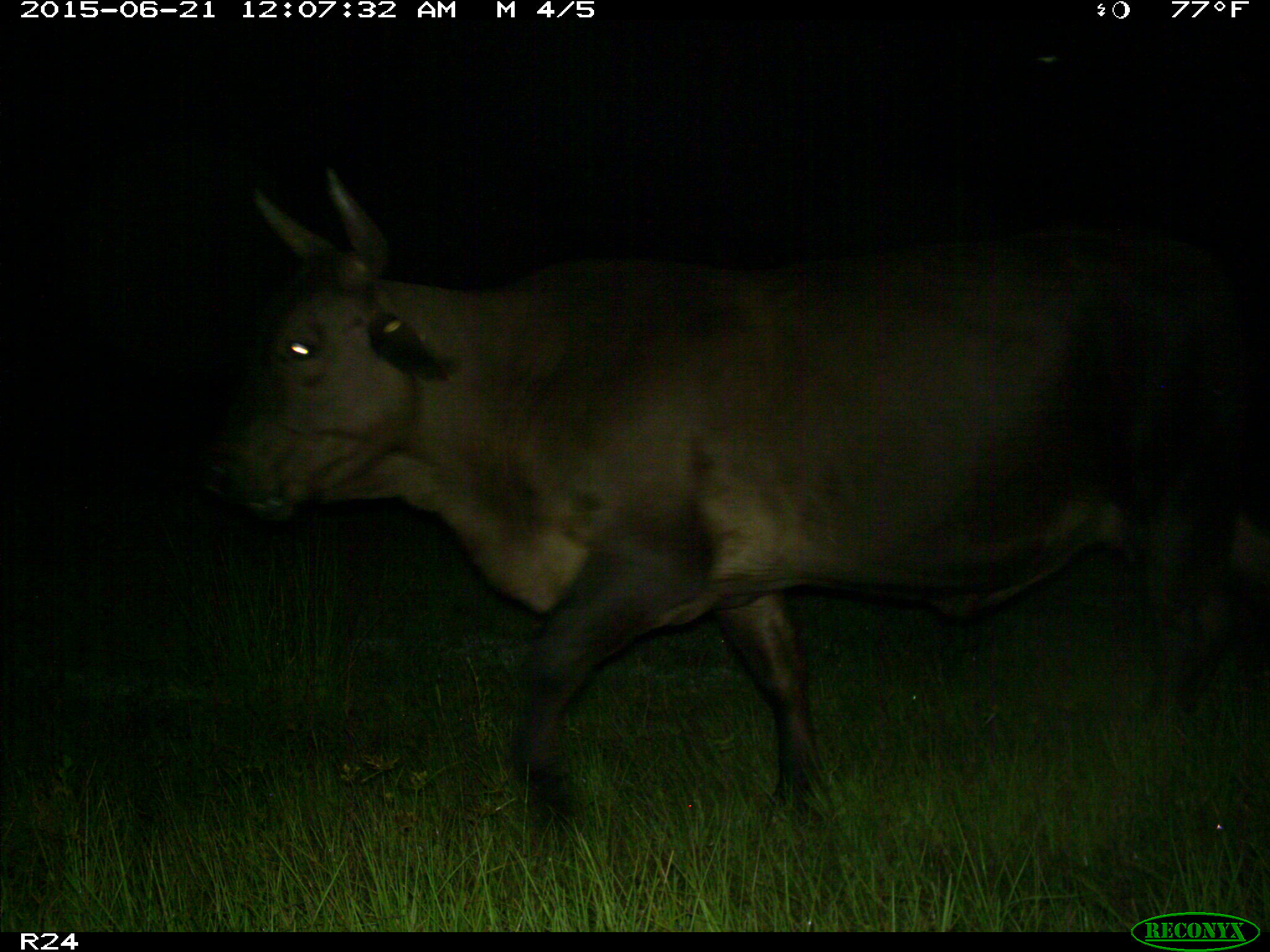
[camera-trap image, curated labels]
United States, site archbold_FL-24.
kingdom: Animalia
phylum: Chordata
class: Mammalia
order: Artiodactyla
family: Bovidae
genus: Bos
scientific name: Bos taurus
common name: domestic cow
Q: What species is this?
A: Bos taurus (domestic cow).